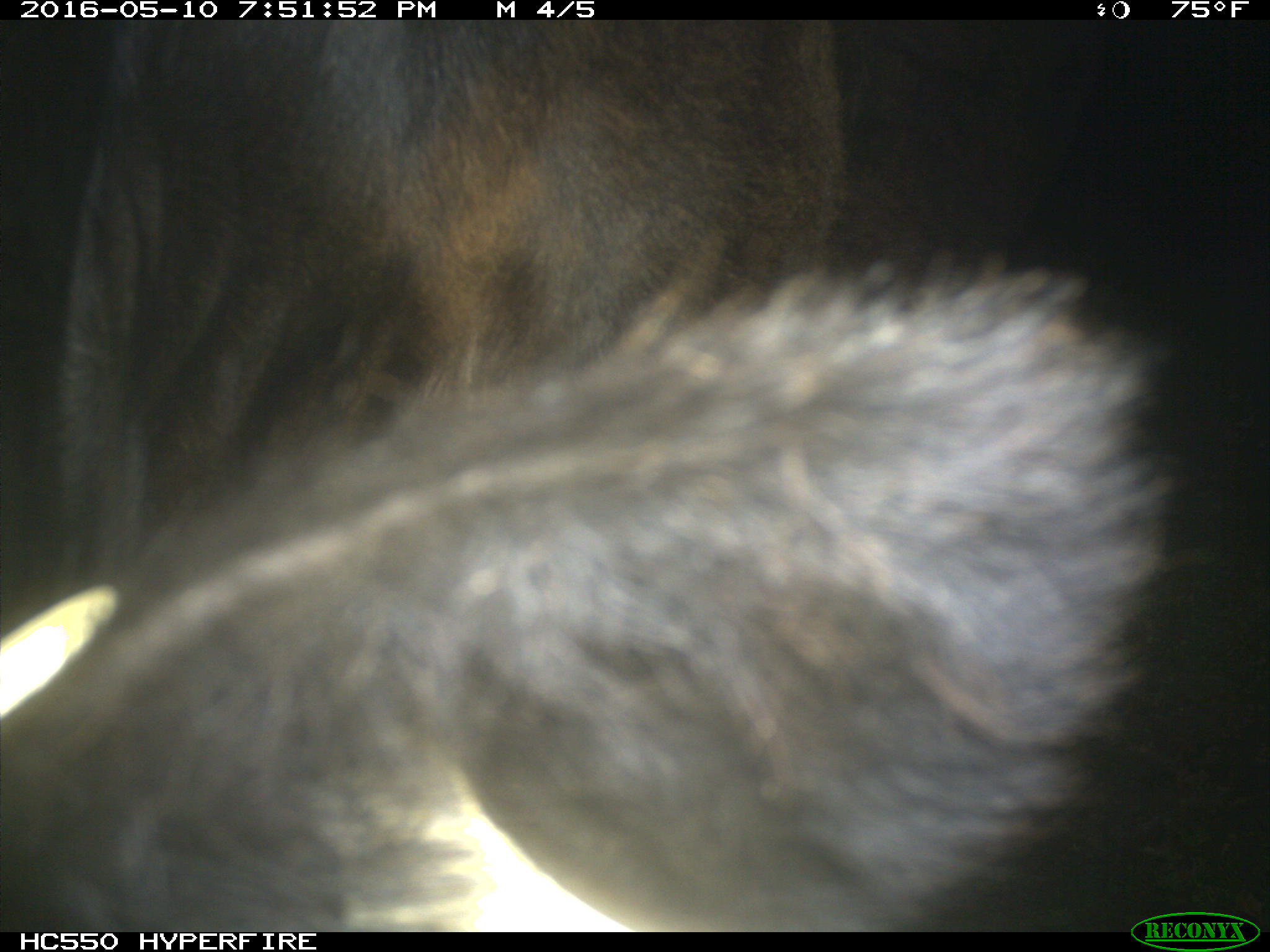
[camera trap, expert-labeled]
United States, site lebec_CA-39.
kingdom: Animalia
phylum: Chordata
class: Mammalia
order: Artiodactyla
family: Bovidae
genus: Bos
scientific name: Bos taurus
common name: domestic cow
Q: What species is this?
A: Bos taurus (domestic cow).